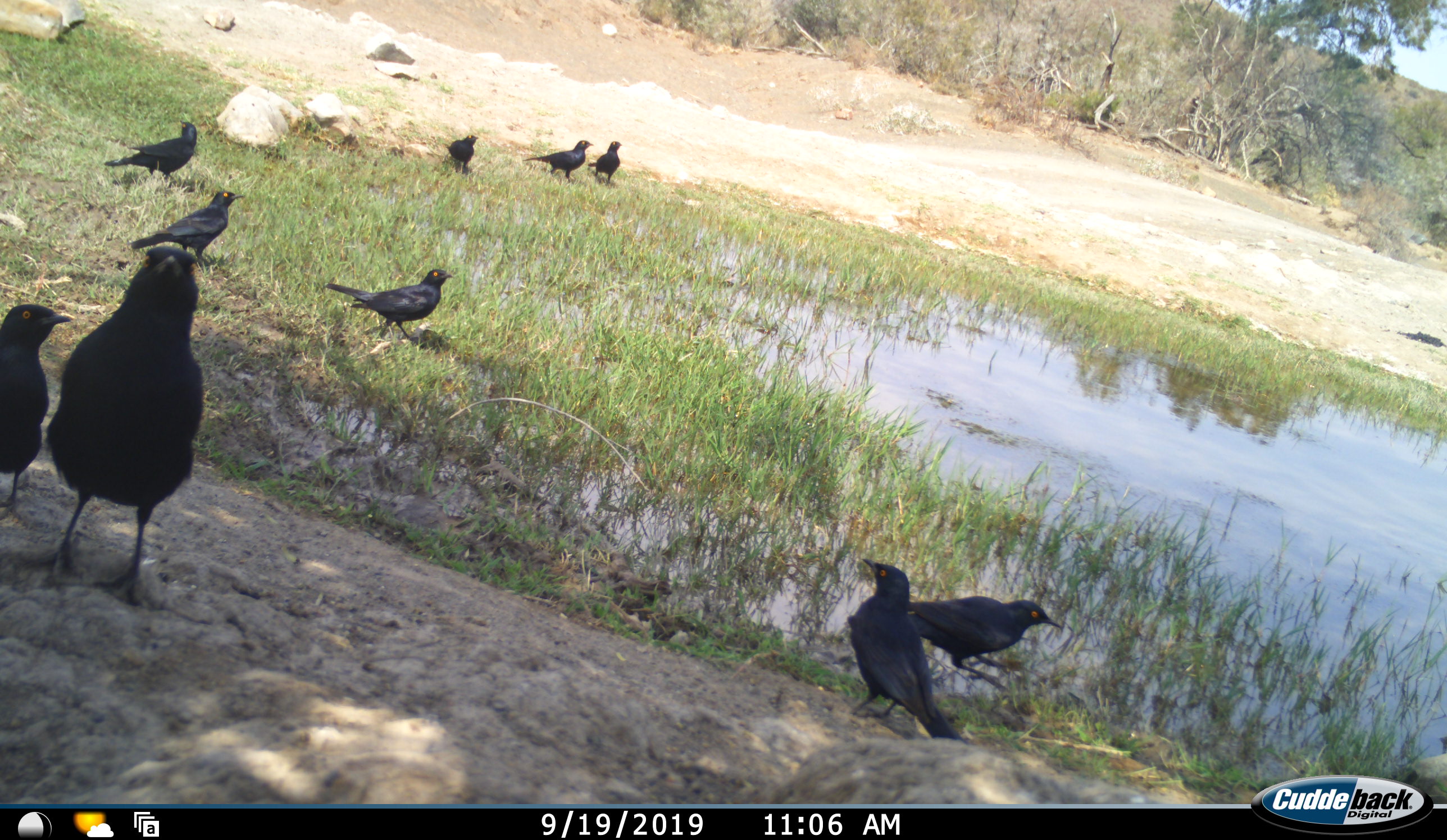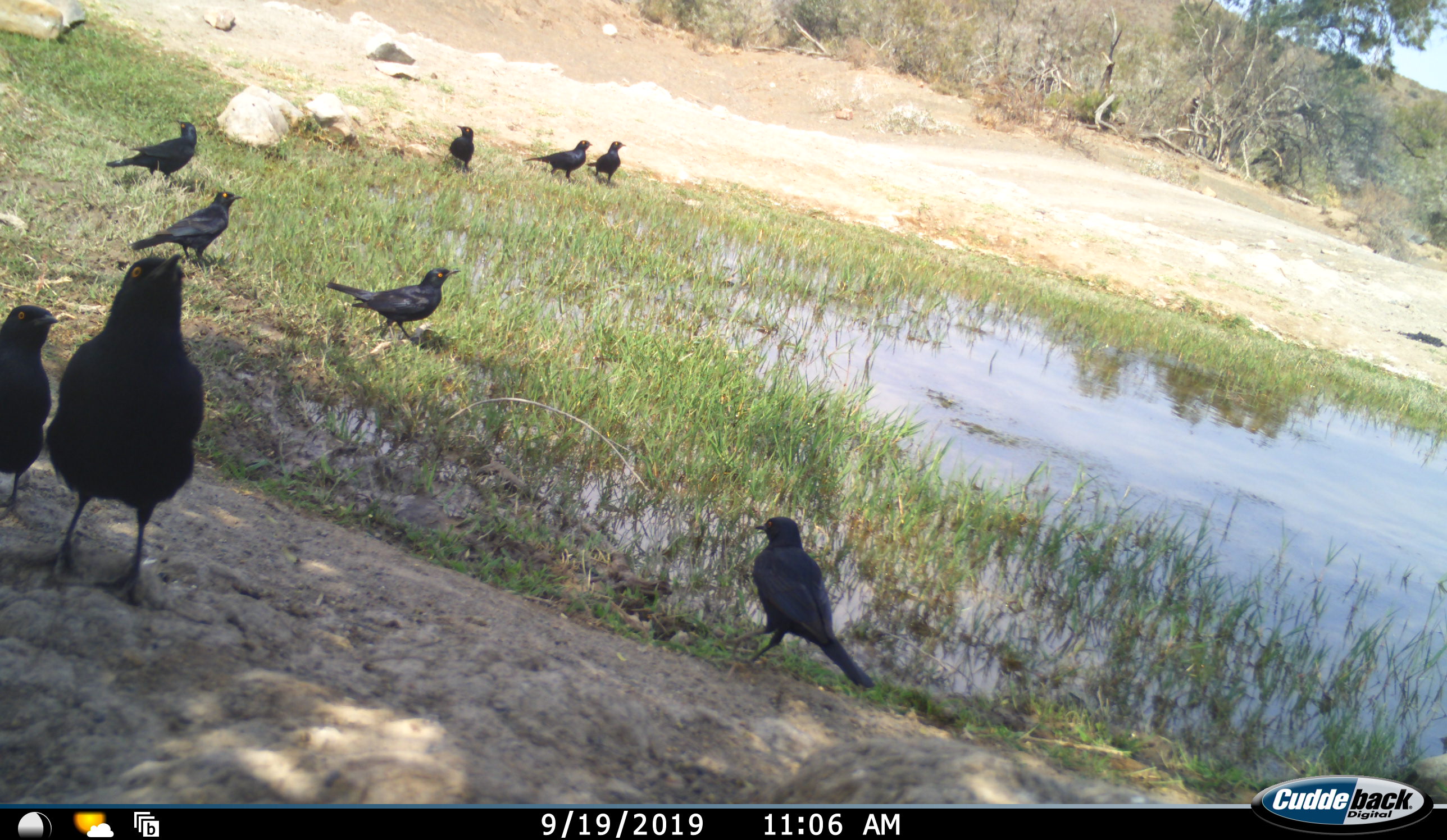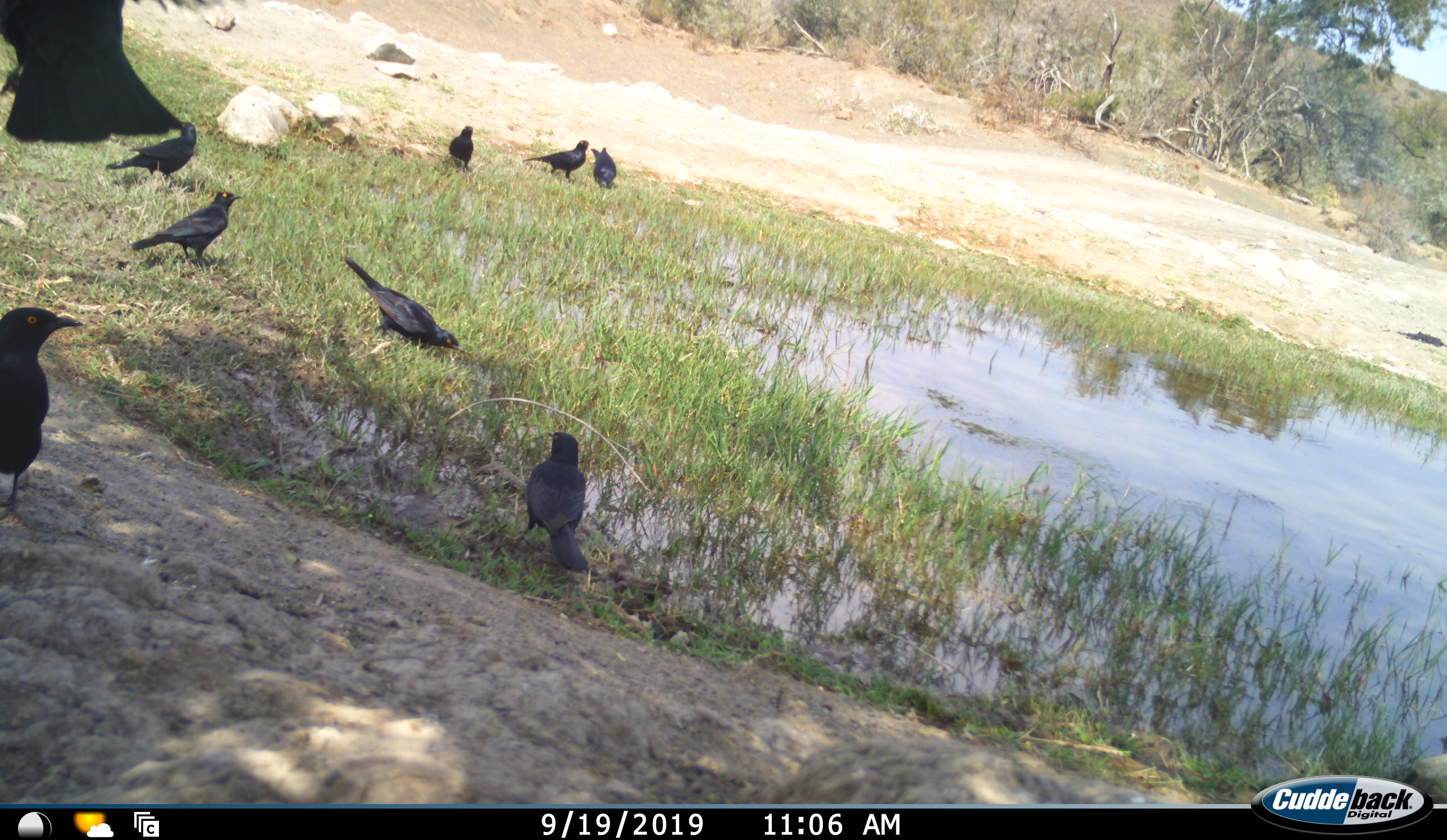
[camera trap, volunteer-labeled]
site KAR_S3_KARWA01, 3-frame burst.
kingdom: Animalia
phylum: Chordata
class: Aves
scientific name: Aves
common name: bird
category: birdother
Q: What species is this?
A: Birdother (bird) (Aves).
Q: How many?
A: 10.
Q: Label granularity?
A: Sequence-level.